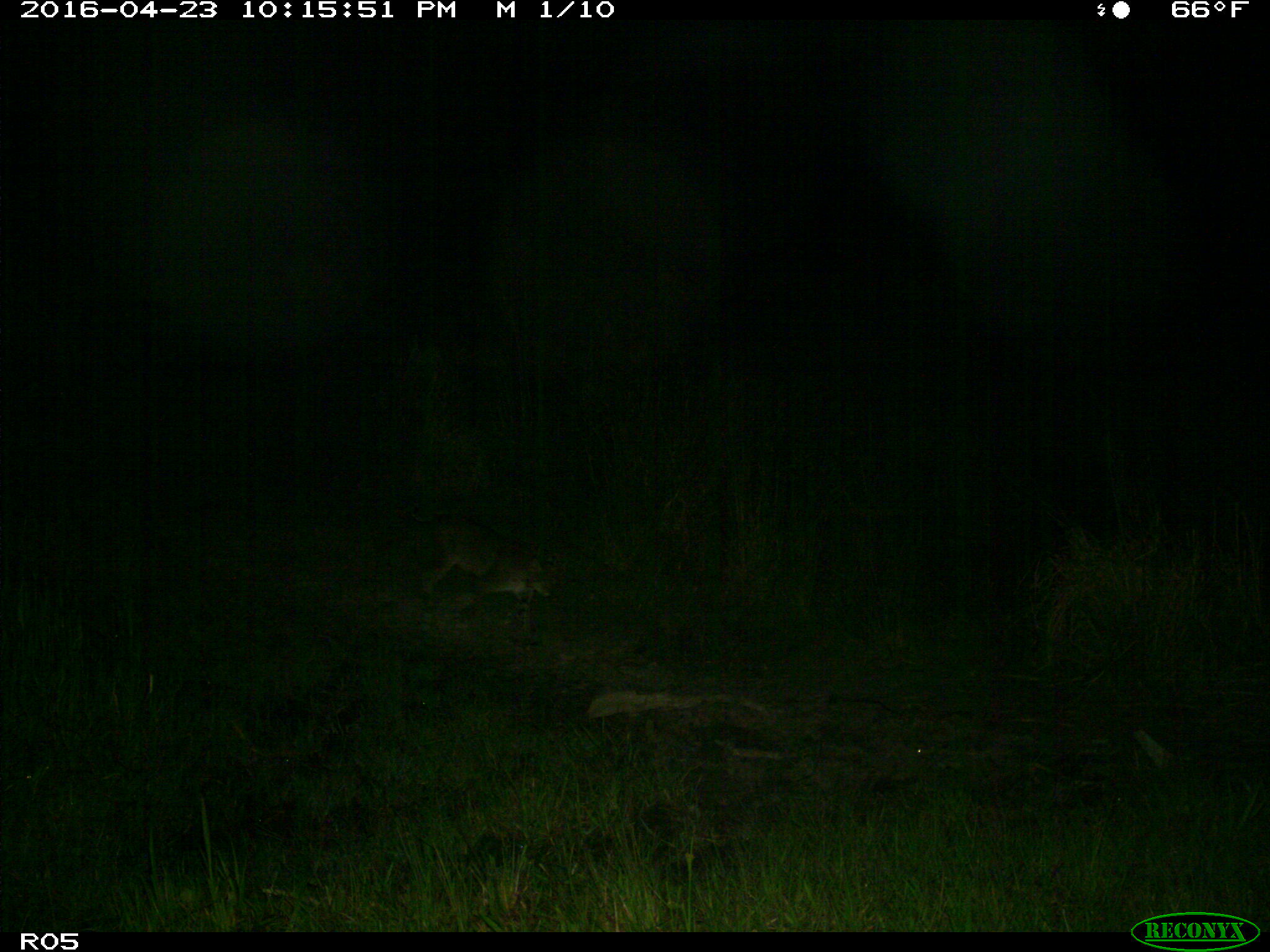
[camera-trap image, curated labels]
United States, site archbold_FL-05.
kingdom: Animalia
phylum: Chordata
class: Mammalia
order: Carnivora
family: Felidae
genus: Lynx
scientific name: Lynx rufus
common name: bobcat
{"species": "Lynx rufus (bobcat)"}